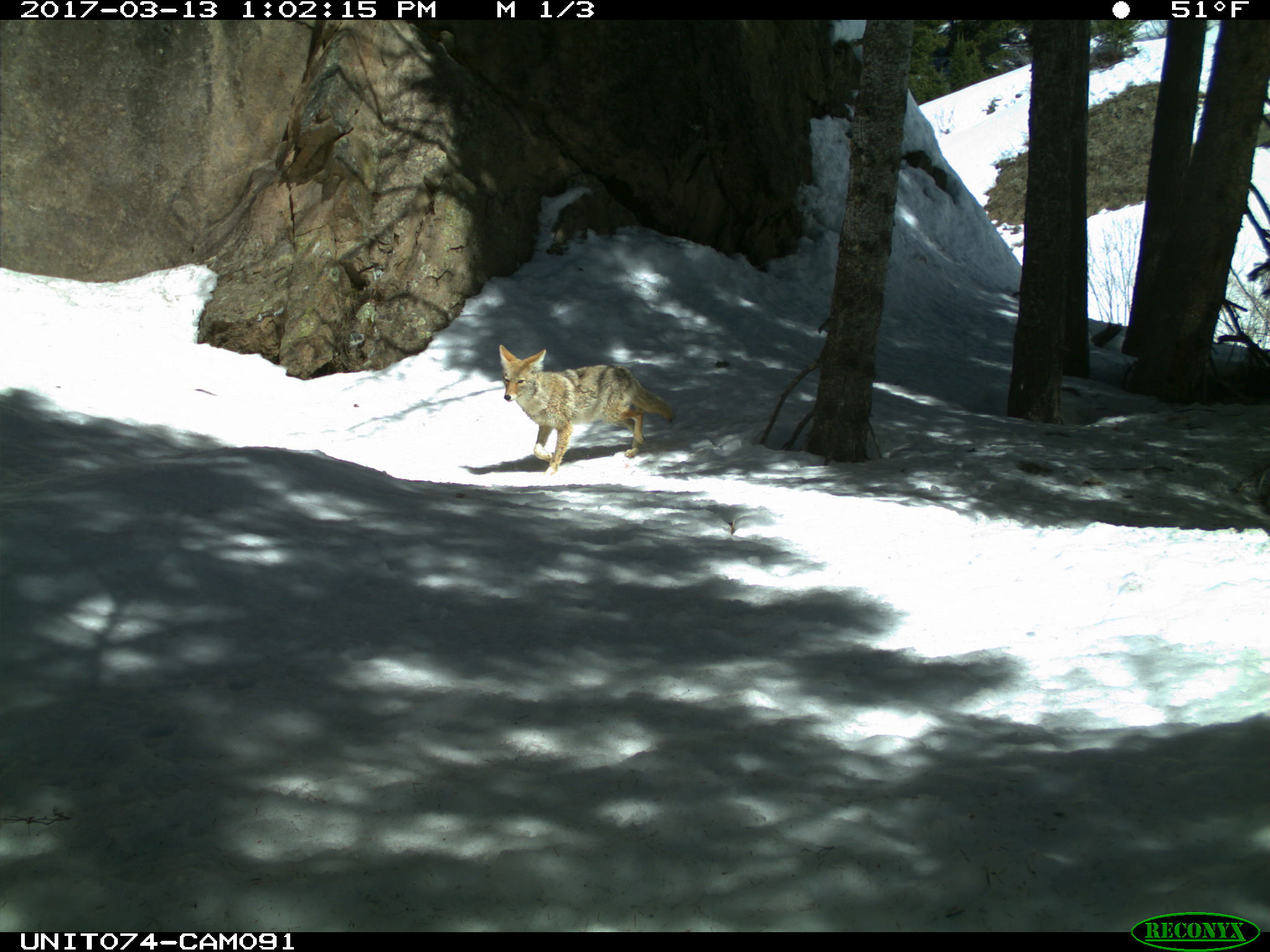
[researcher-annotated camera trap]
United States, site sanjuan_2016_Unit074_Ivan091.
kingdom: Animalia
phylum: Chordata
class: Mammalia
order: Carnivora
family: Canidae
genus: Canis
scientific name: Canis latrans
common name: coyote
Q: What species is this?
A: Canis latrans (coyote).